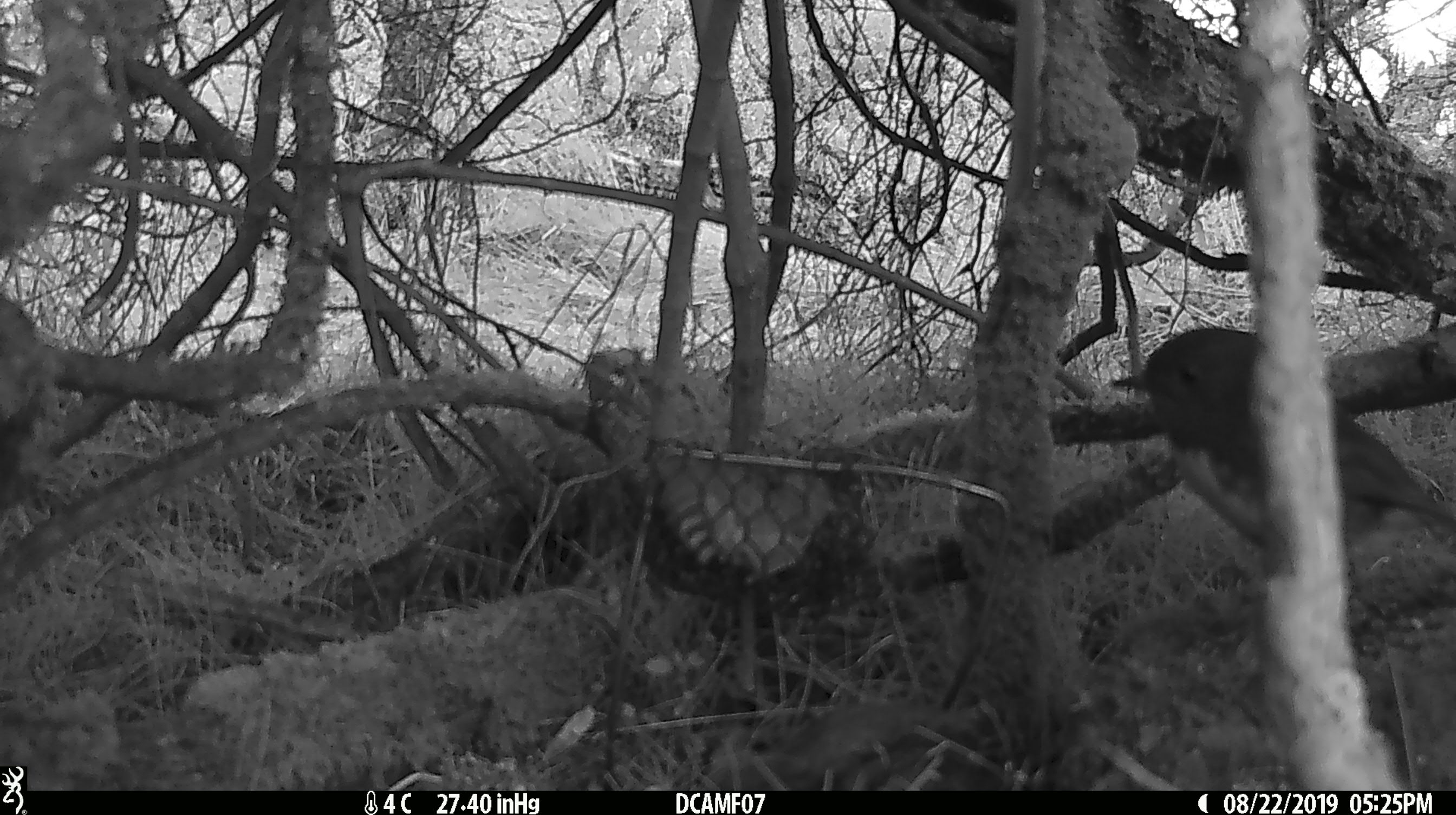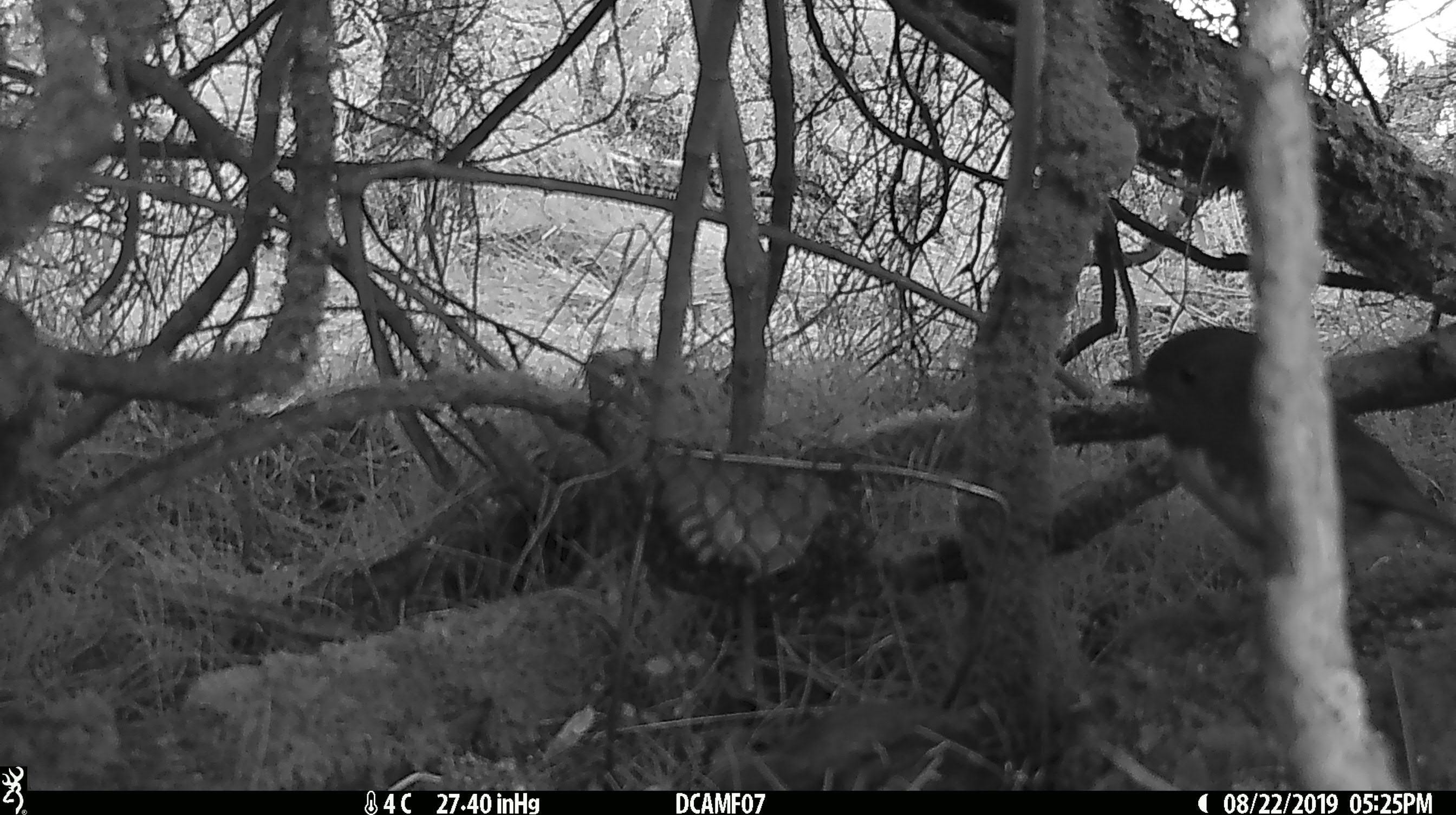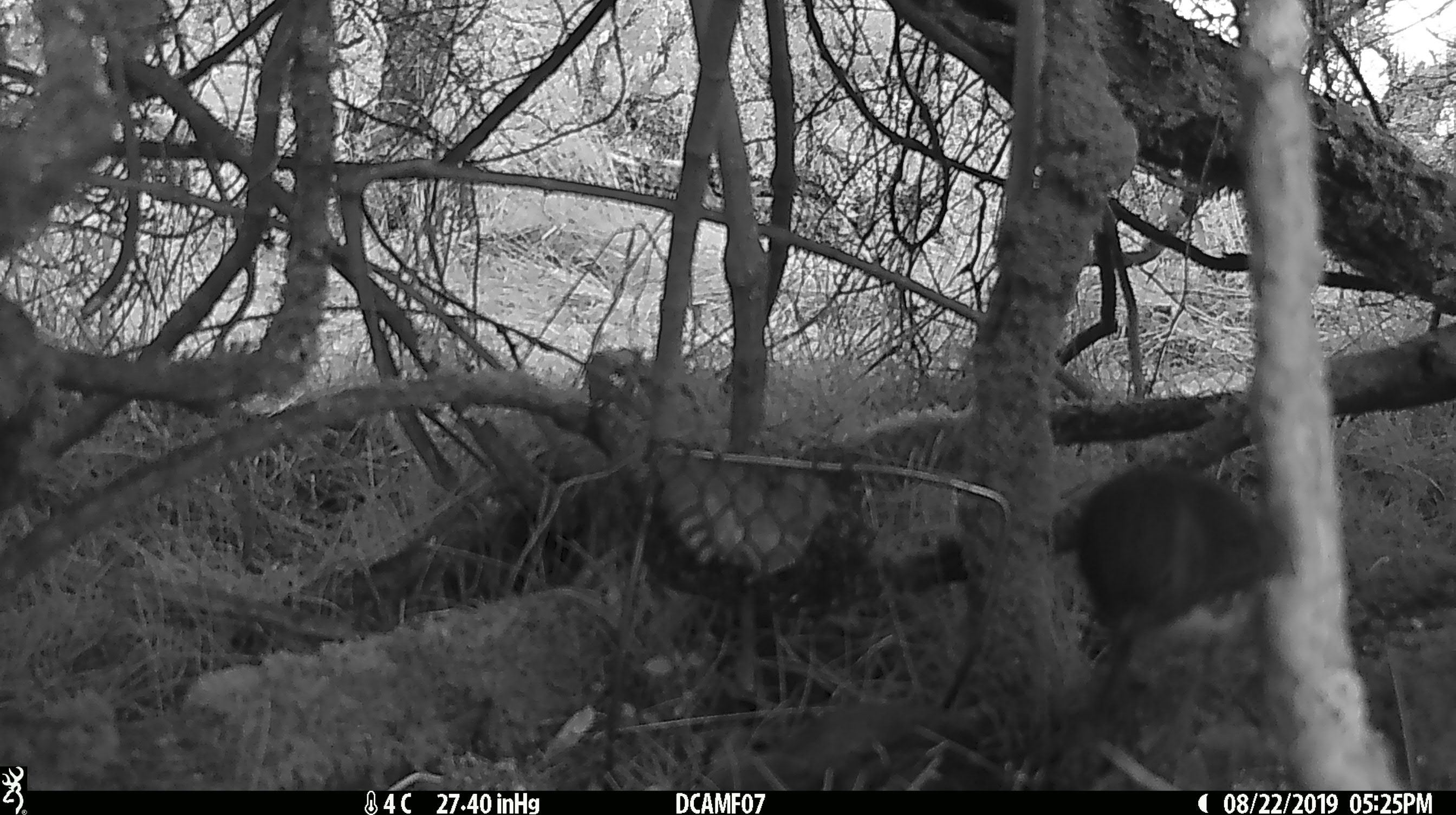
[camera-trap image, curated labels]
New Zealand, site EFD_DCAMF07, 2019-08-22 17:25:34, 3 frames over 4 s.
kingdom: Animalia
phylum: Chordata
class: Aves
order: Passeriformes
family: Petroicidae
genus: Petroica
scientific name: Petroica australis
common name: new zealand robin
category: robin